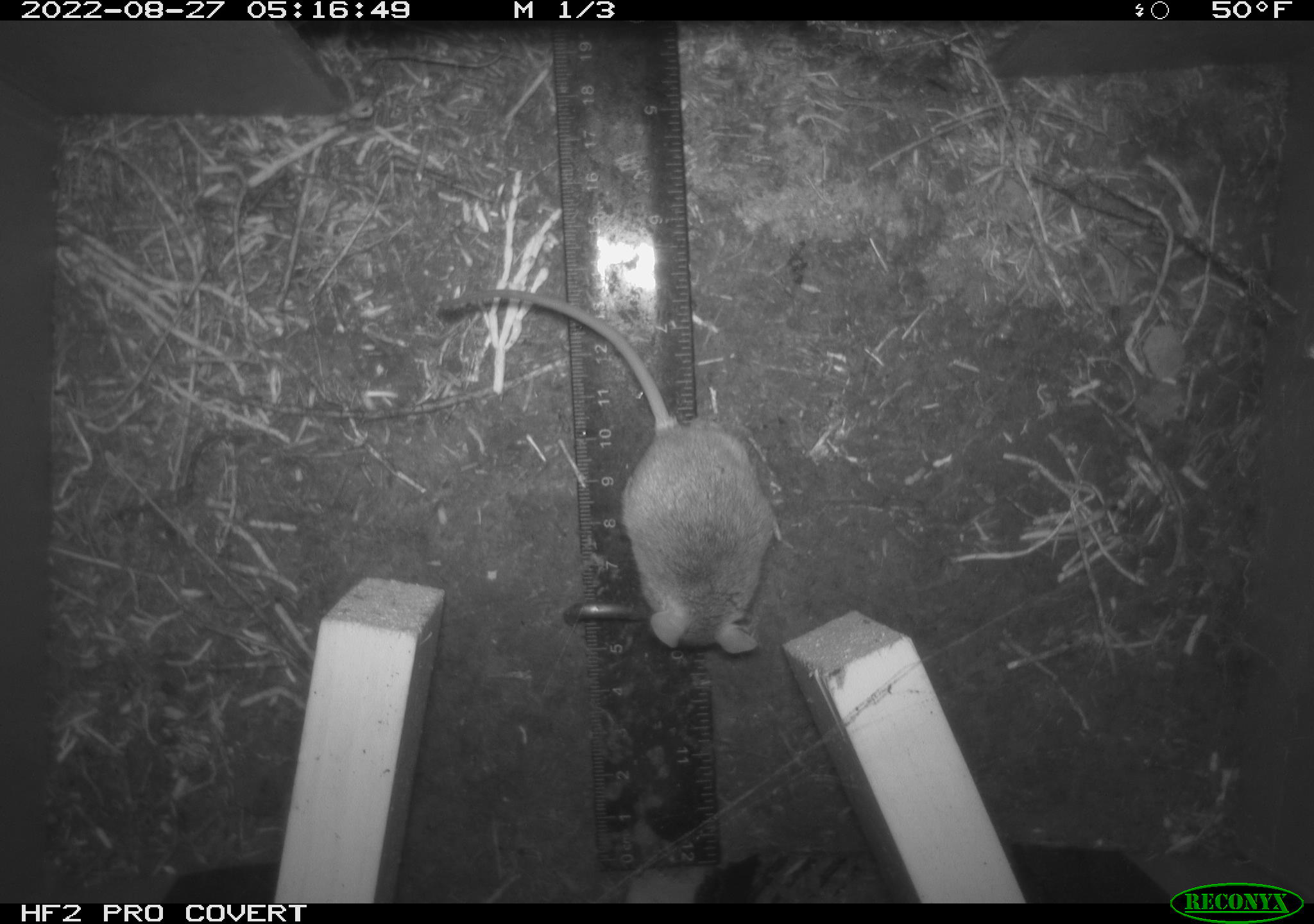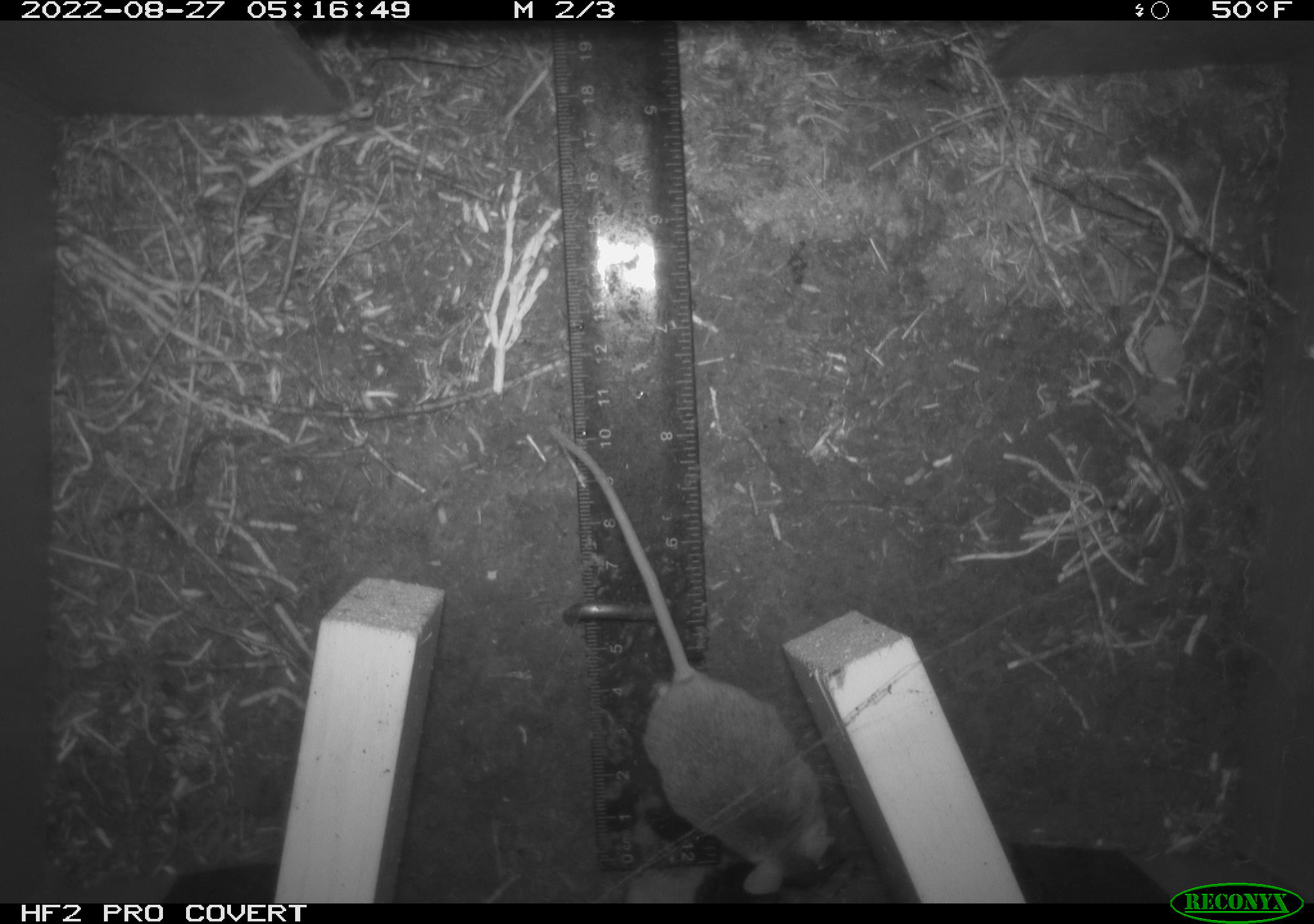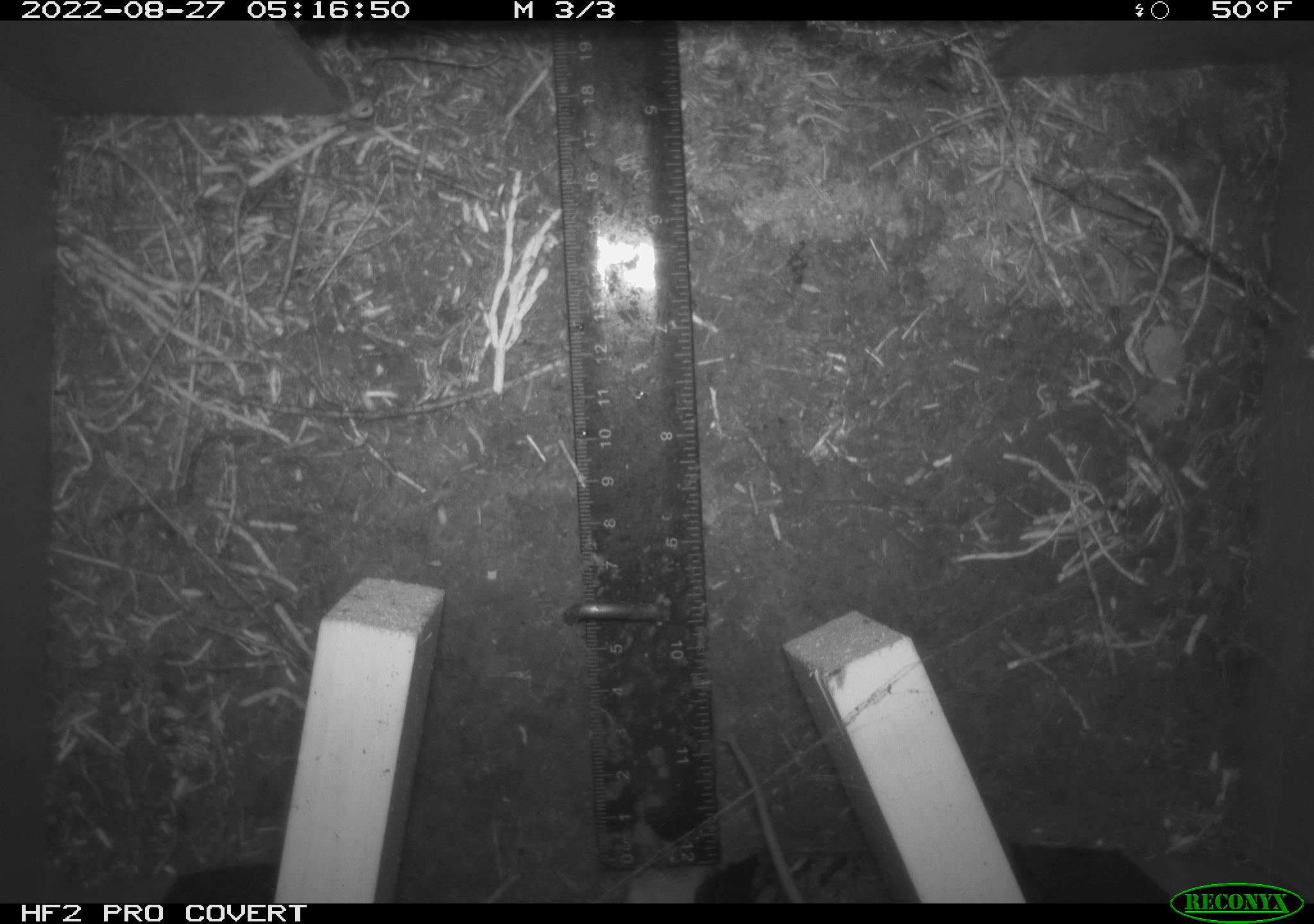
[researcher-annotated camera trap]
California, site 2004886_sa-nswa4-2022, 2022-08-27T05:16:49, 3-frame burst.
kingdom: Animalia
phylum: Chordata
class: Mammalia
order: Rodentia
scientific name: Rodentia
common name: rodent